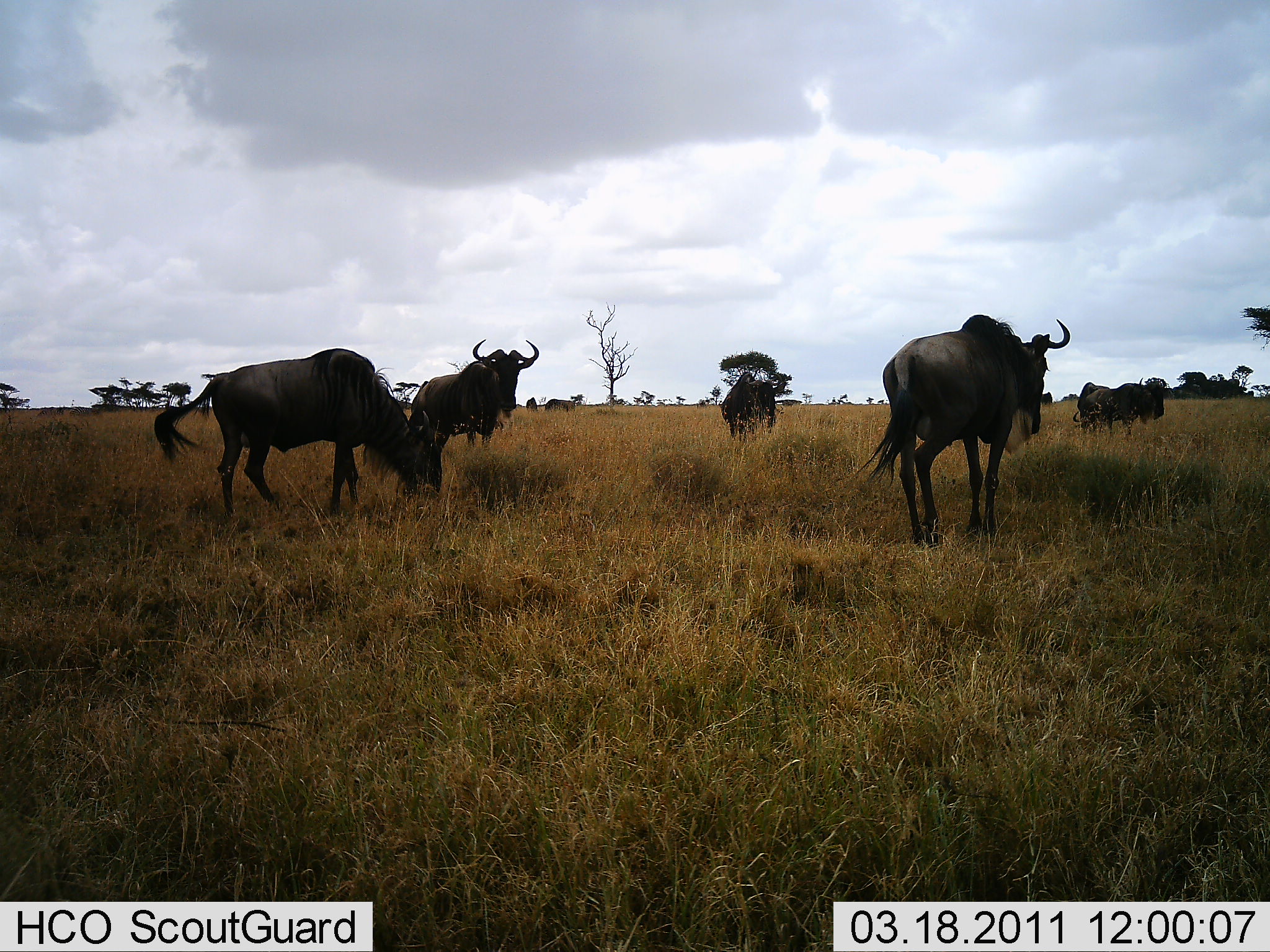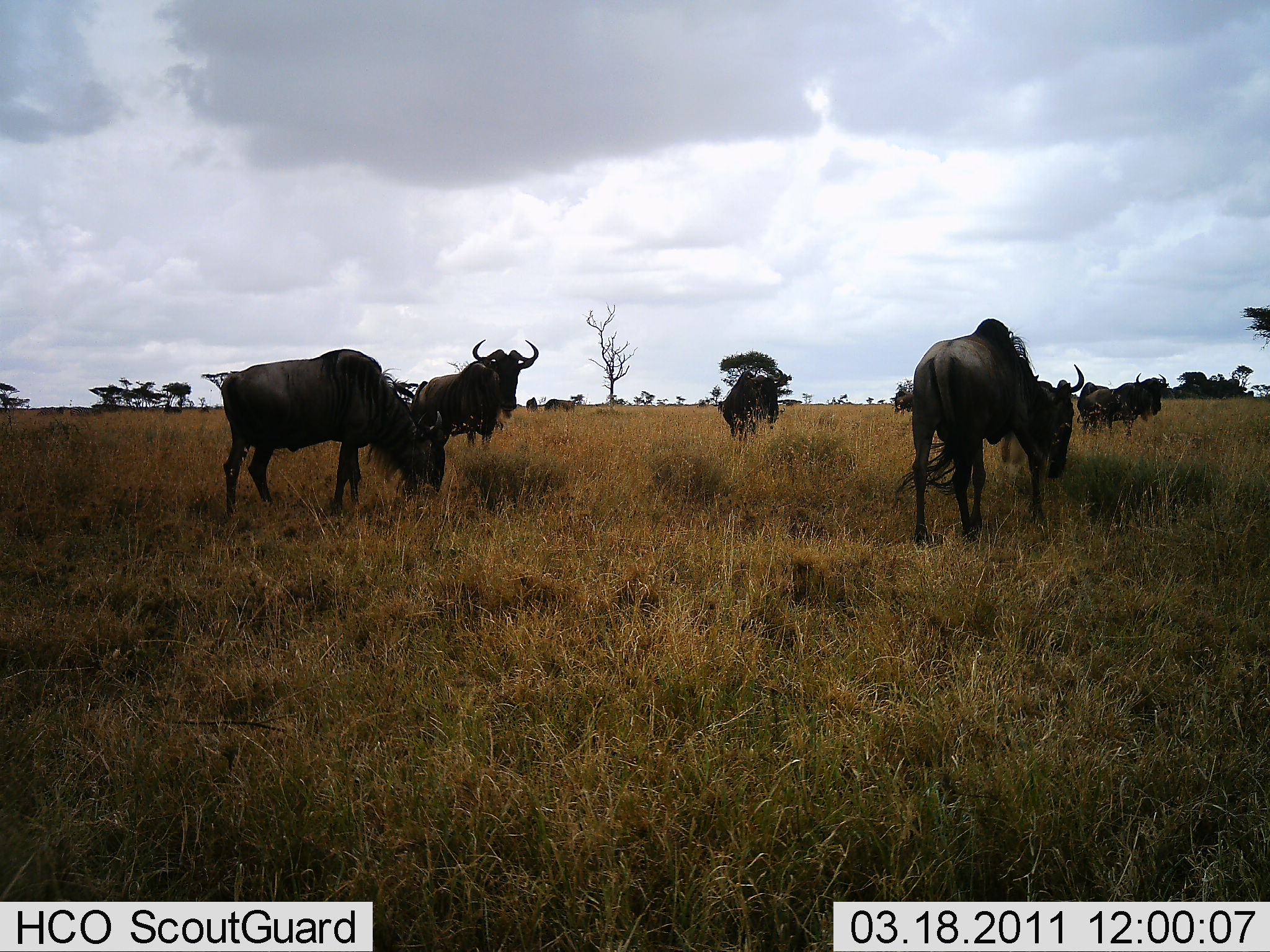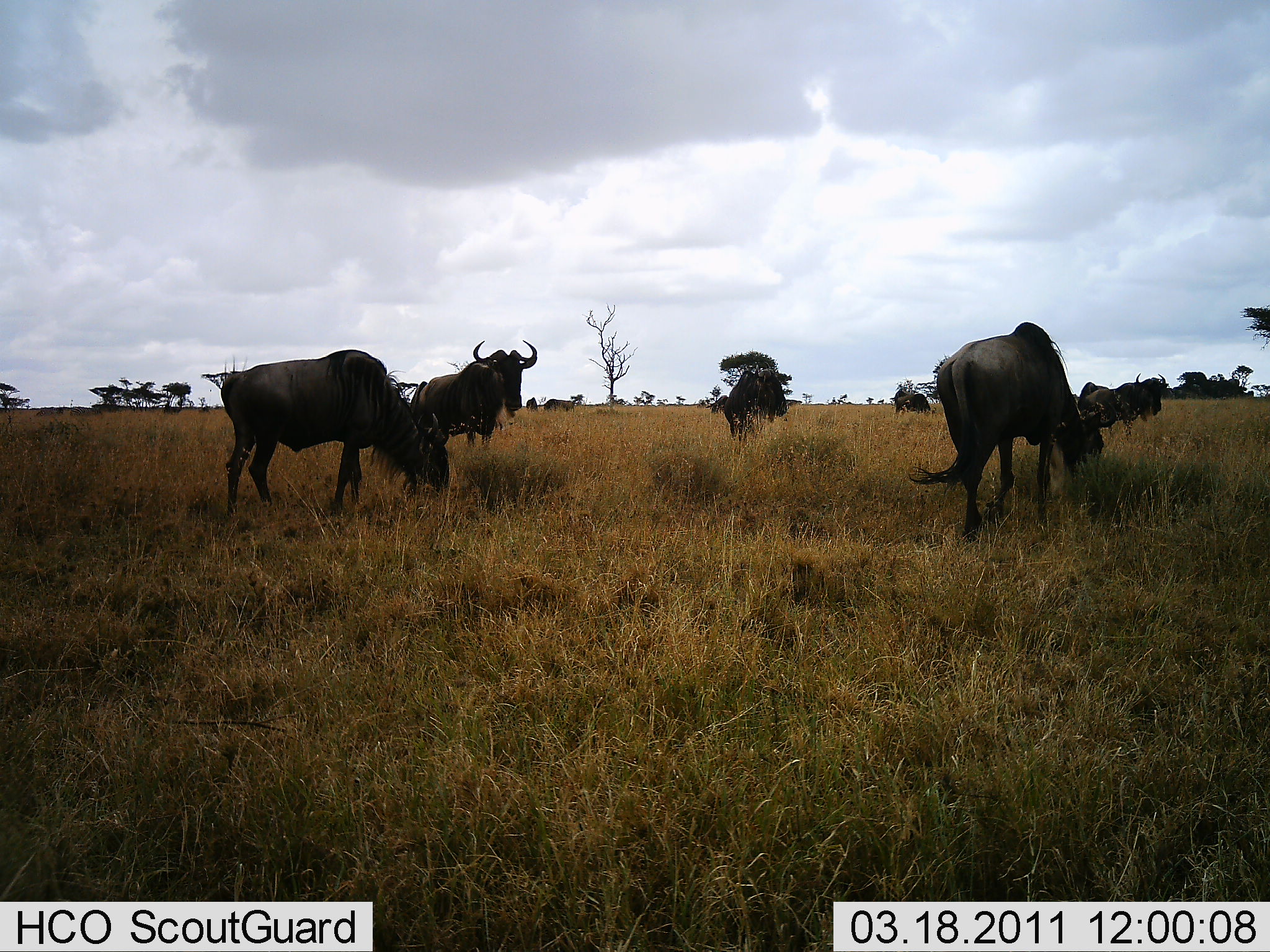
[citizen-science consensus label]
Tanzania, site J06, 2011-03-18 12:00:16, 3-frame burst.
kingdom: Animalia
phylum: Chordata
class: Mammalia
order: Artiodactyla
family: Bovidae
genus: Connochaetes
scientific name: Connochaetes taurinus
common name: blue wildebeest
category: wildebeest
Wildebeest (blue wildebeest) (Connochaetes taurinus), count 5. Behavior (volunteer vote fractions): standing 55%, resting 0%, moving 45%, interacting 0%. Young present (vote fraction): 0%. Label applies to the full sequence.